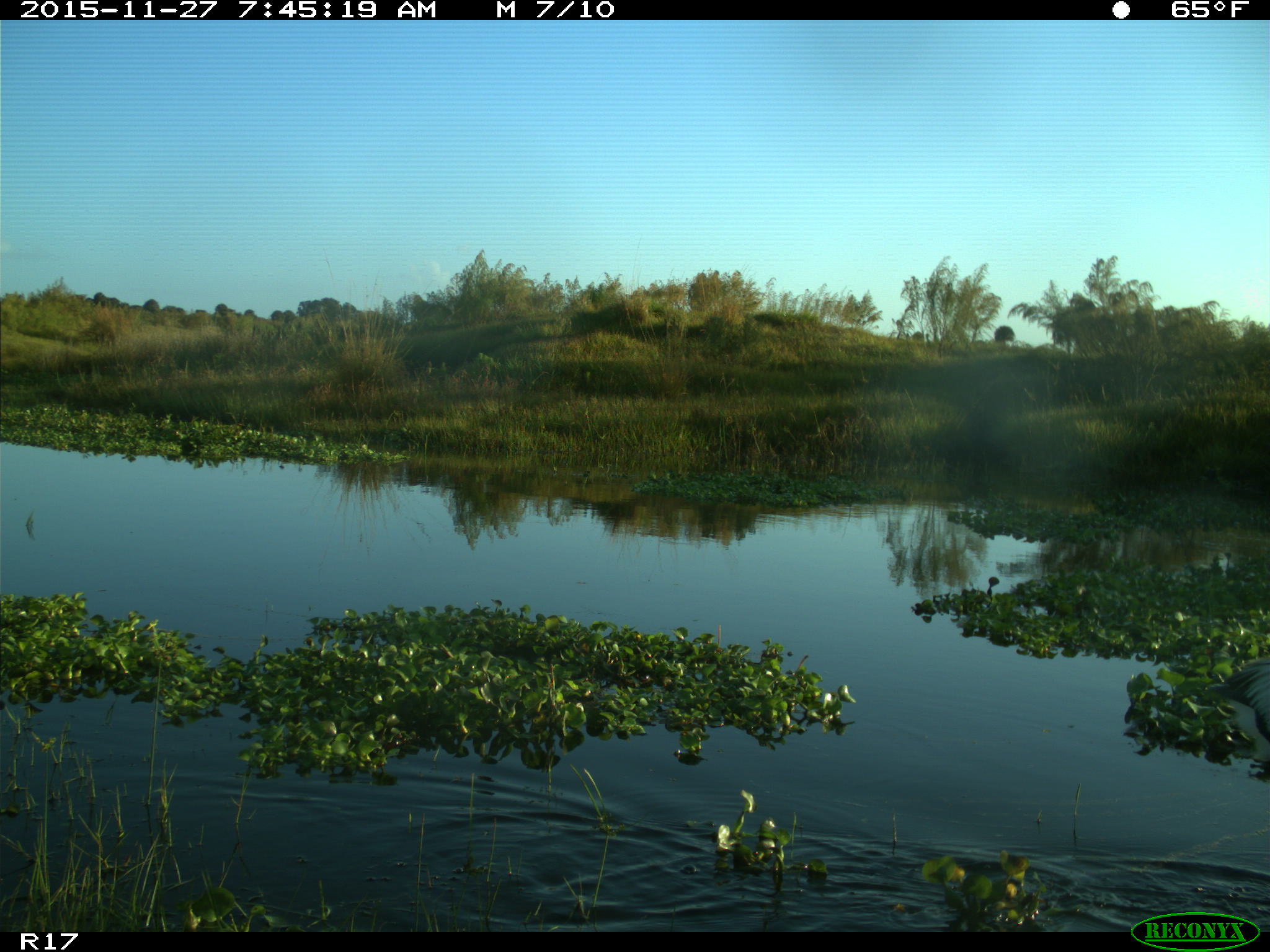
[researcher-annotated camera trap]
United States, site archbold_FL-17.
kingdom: Animalia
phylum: Chordata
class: Aves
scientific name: Aves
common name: birds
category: unidentified bird